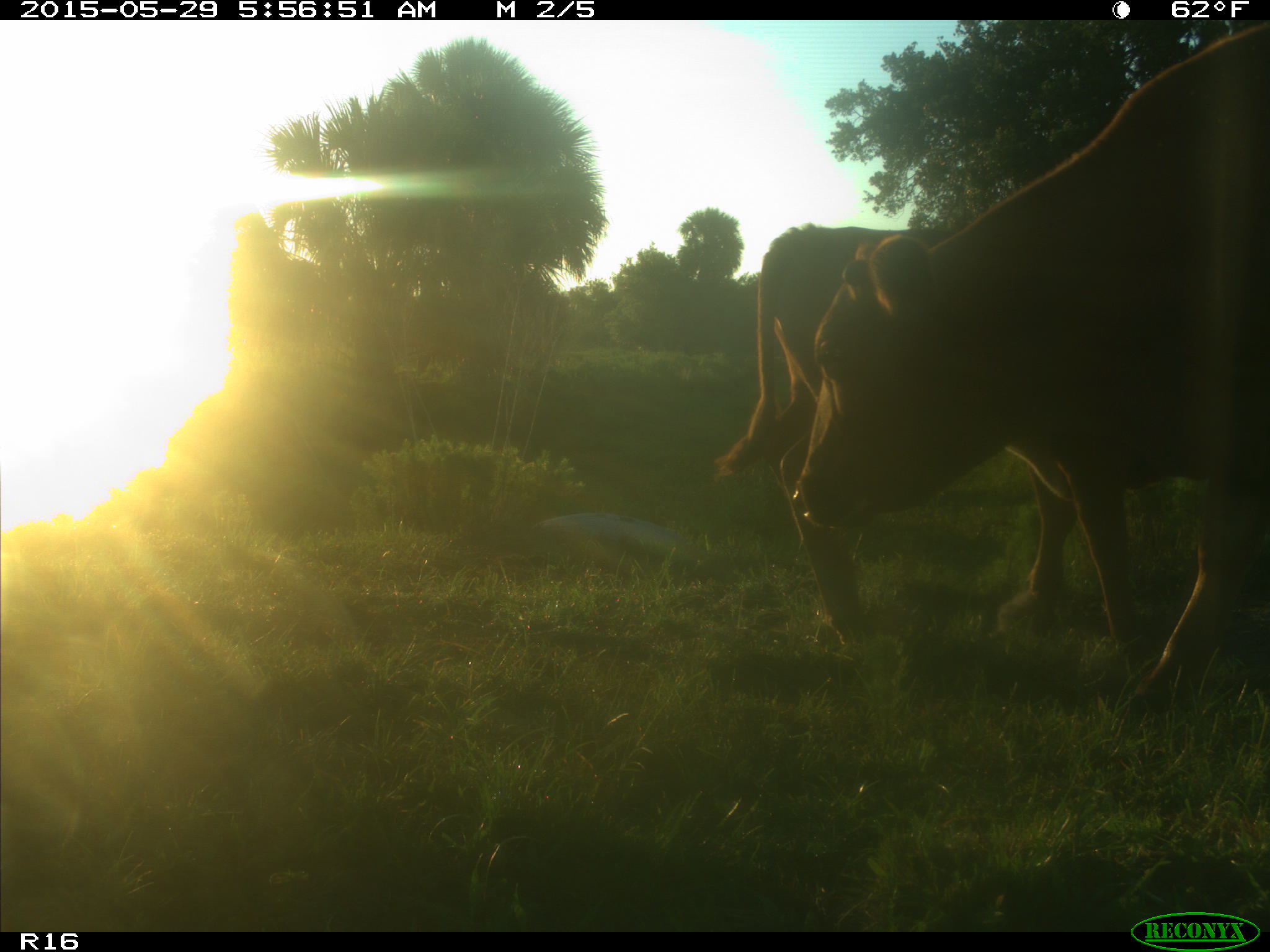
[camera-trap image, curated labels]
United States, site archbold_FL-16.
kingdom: Animalia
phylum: Chordata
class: Mammalia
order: Artiodactyla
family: Bovidae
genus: Bos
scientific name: Bos taurus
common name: domestic cow